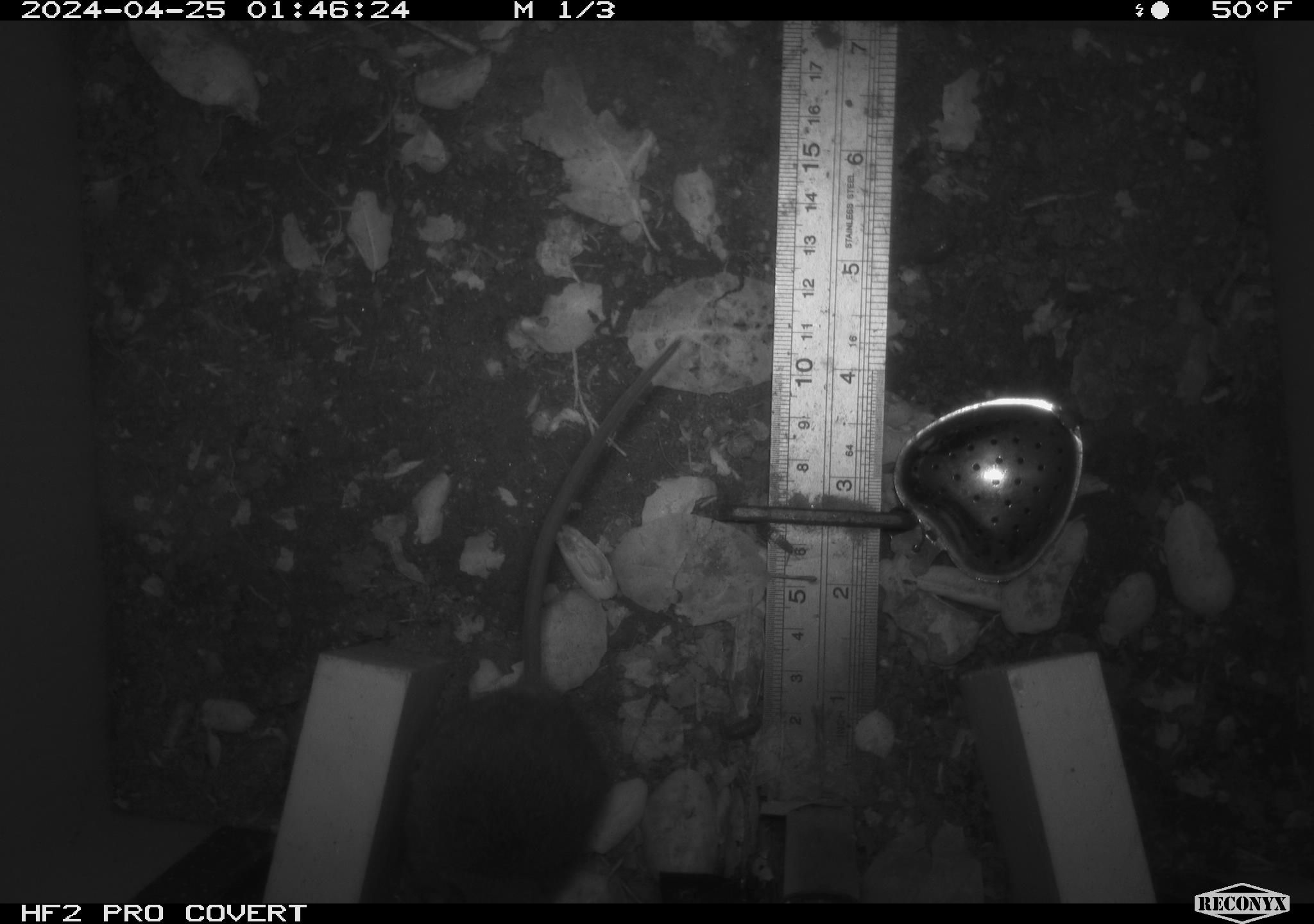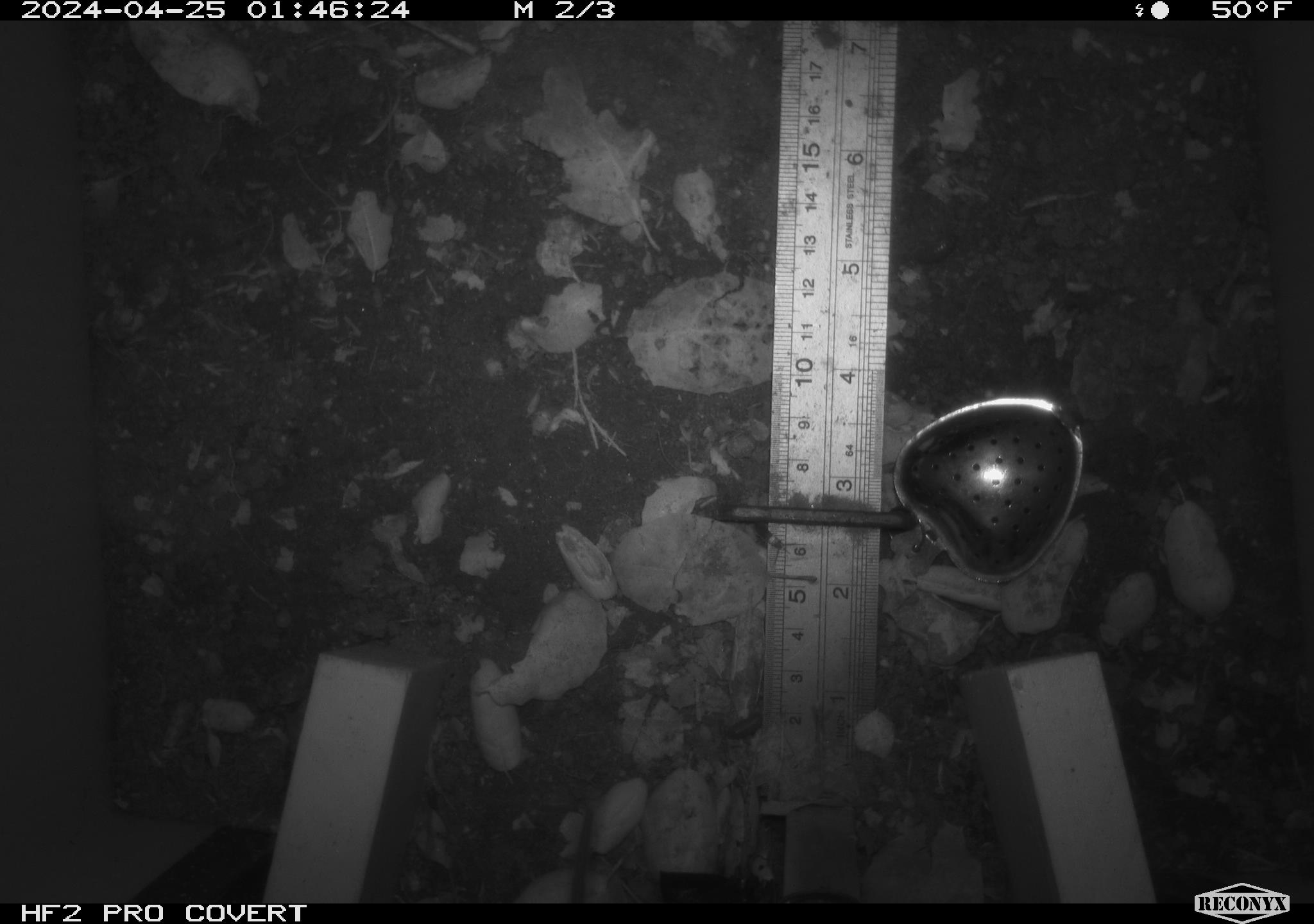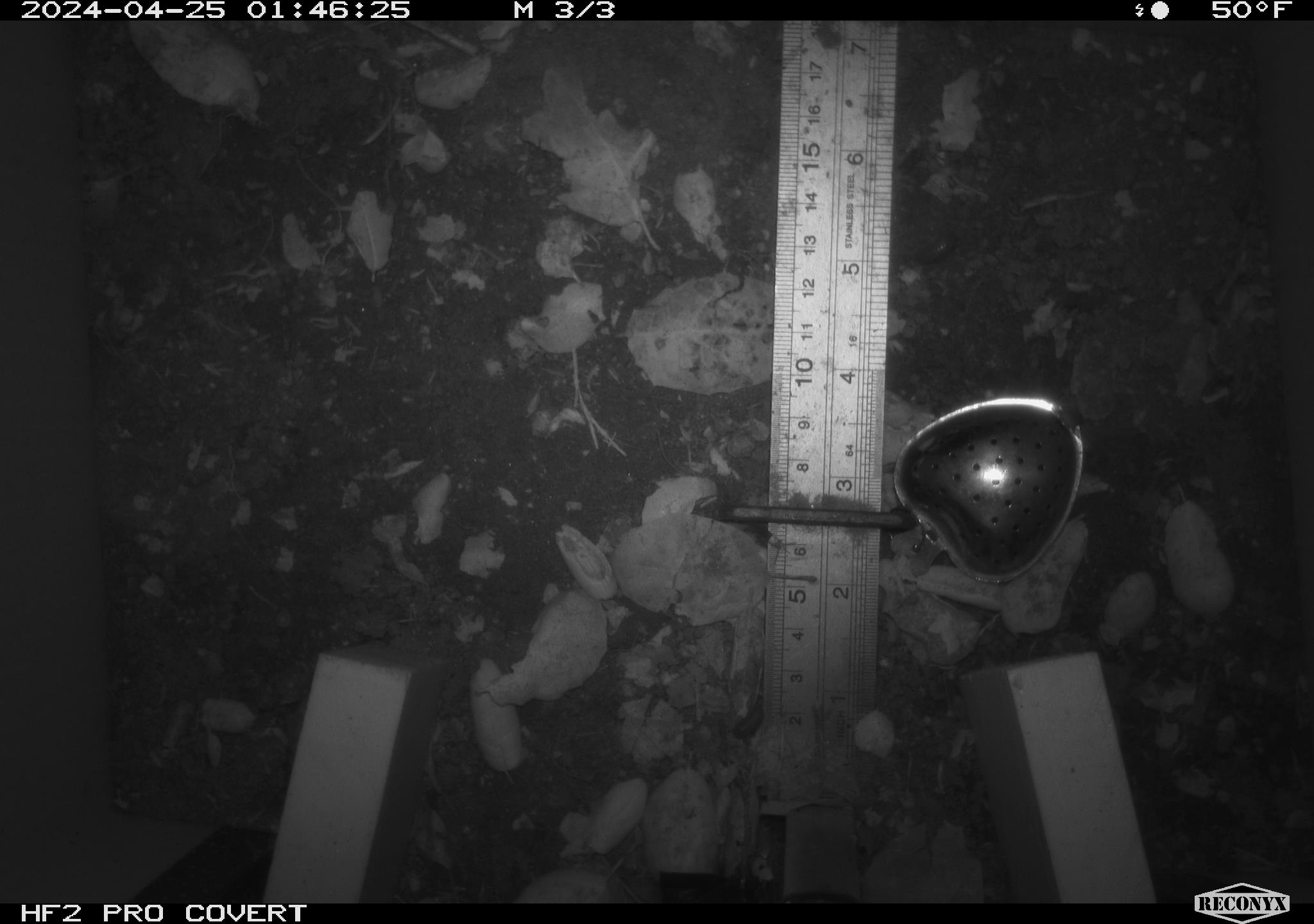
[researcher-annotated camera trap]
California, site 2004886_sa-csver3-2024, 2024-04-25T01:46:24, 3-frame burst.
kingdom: Animalia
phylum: Chordata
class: Mammalia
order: Rodentia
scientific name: Rodentia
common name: rodent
Rodent (Rodentia).